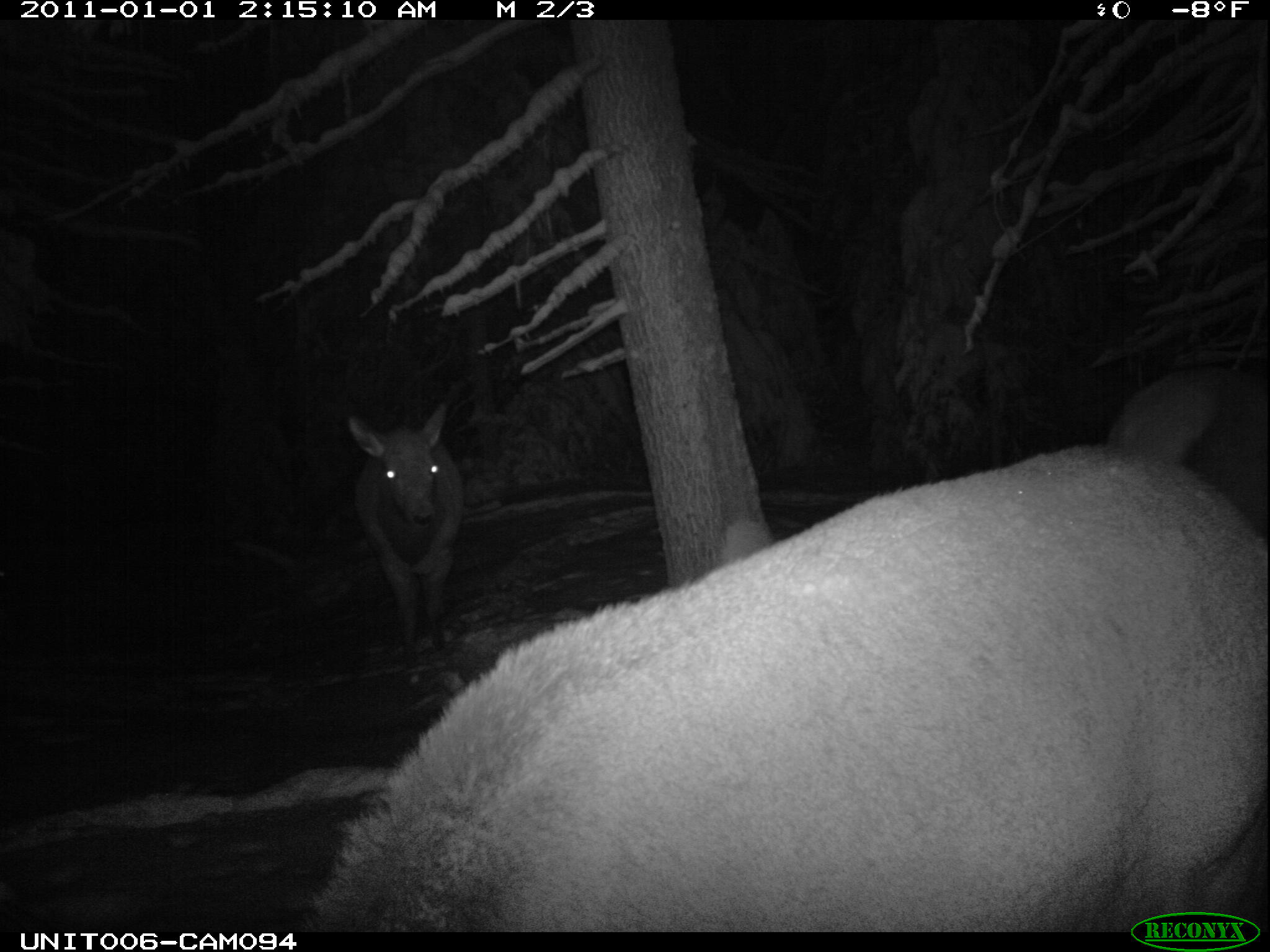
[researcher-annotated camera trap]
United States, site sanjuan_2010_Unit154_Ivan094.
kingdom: Animalia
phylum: Chordata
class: Mammalia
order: Artiodactyla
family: Cervidae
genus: Cervus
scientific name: Cervus elaphus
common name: red deer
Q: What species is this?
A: Cervus elaphus (red deer).